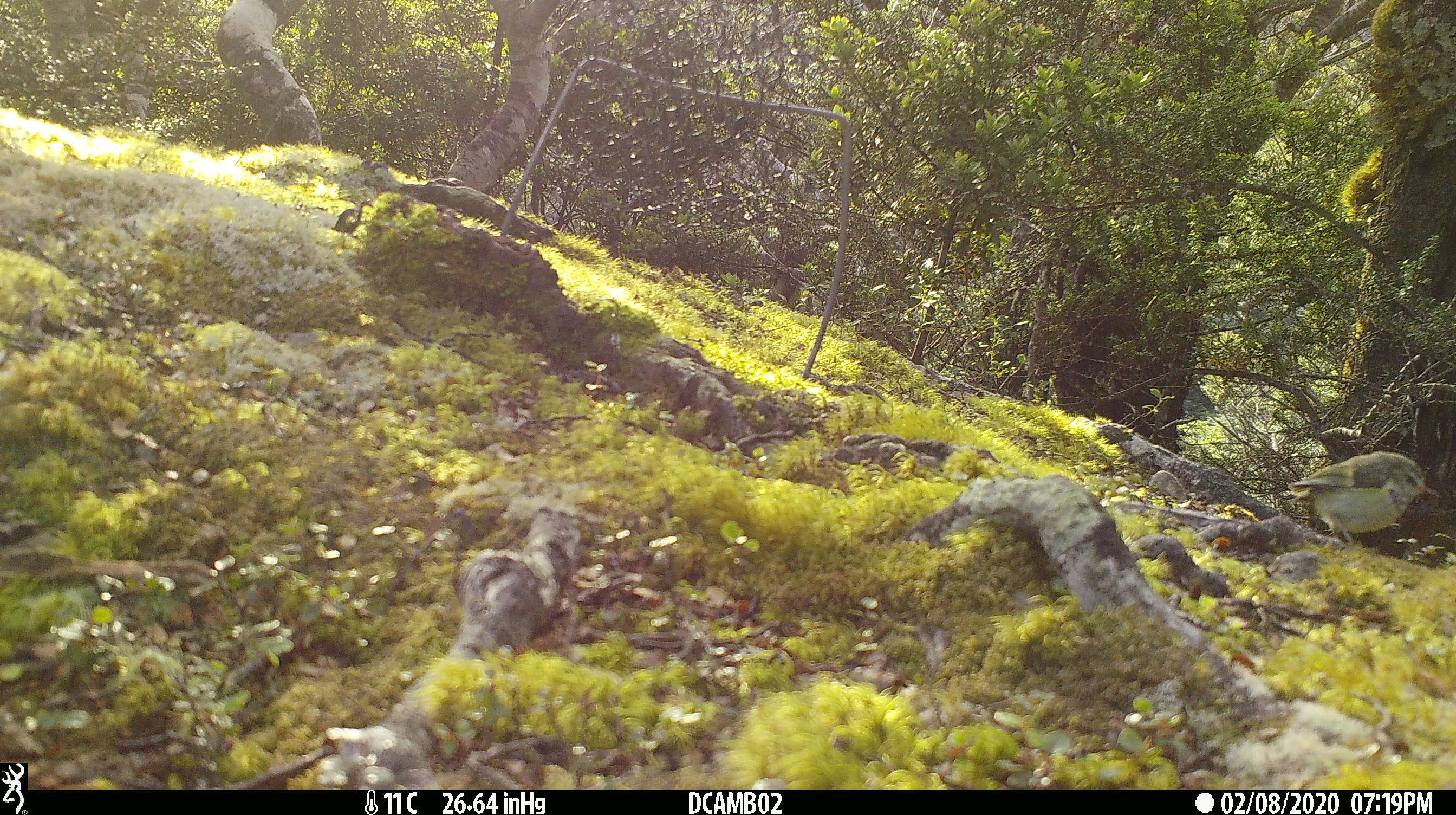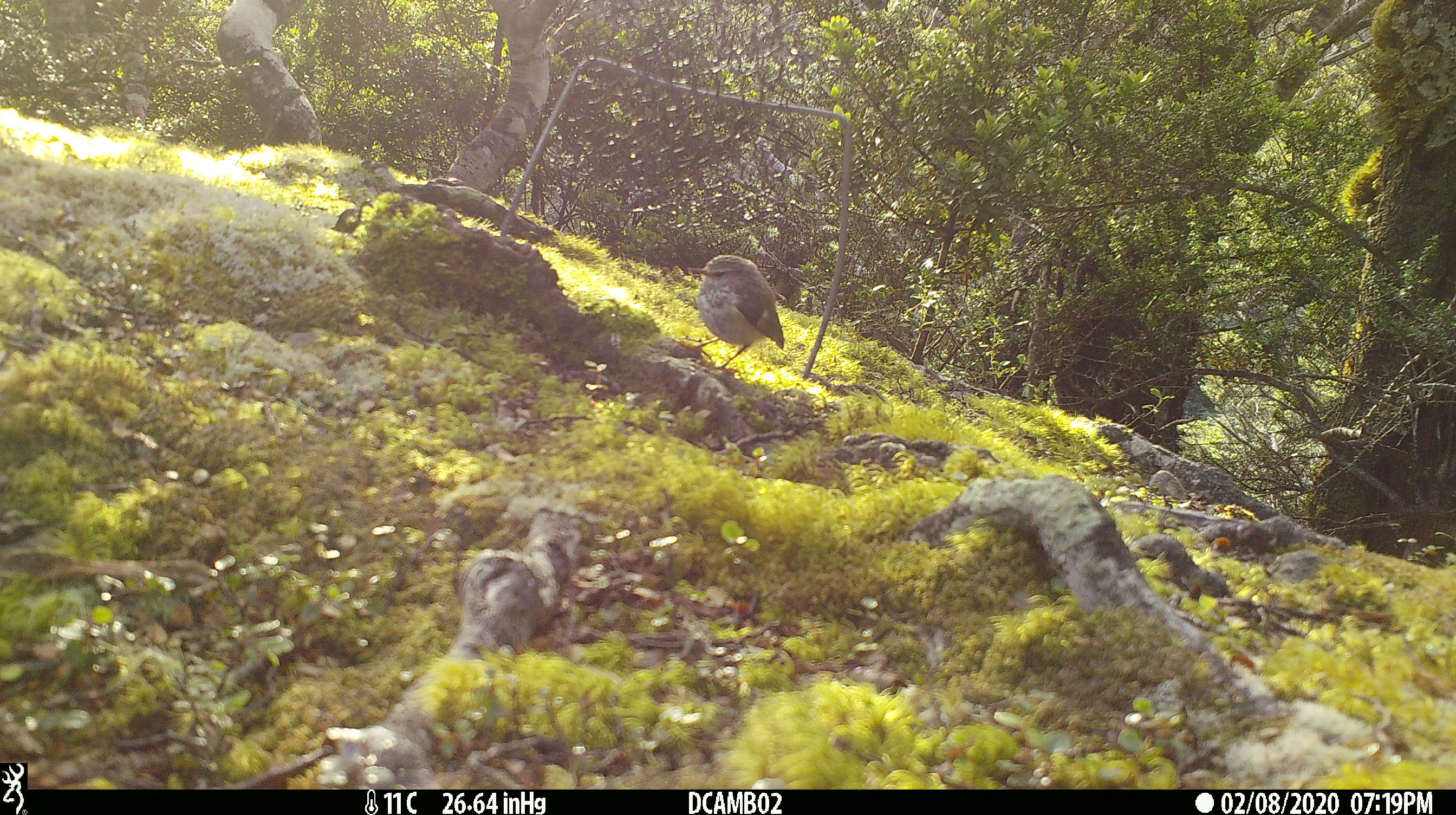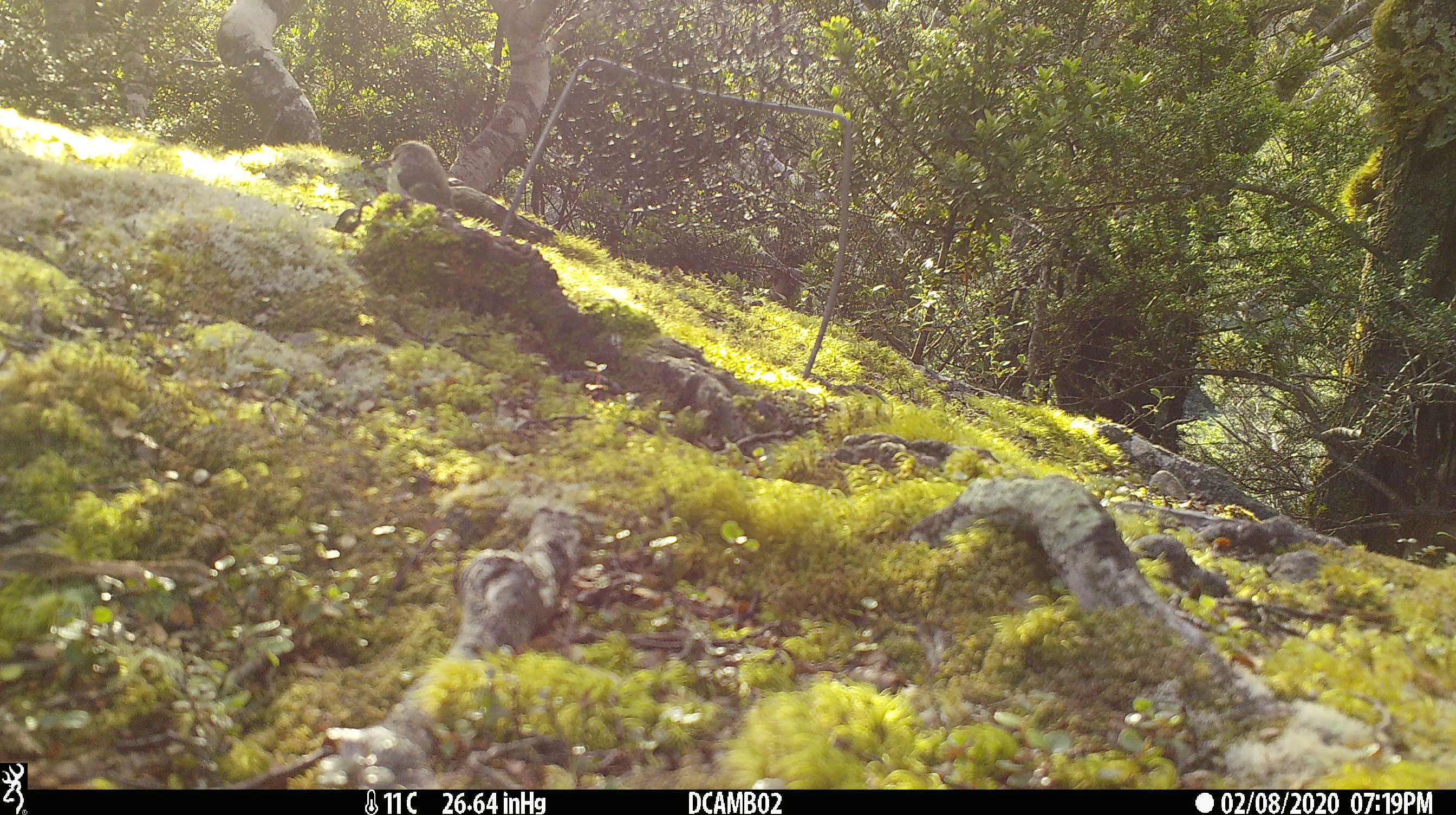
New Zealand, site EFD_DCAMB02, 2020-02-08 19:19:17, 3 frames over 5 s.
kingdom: Animalia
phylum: Chordata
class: Aves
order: Passeriformes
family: Acanthisittidae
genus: Acanthisitta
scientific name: Acanthisitta chloris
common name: rifleman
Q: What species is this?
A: Rifleman (Acanthisitta chloris).